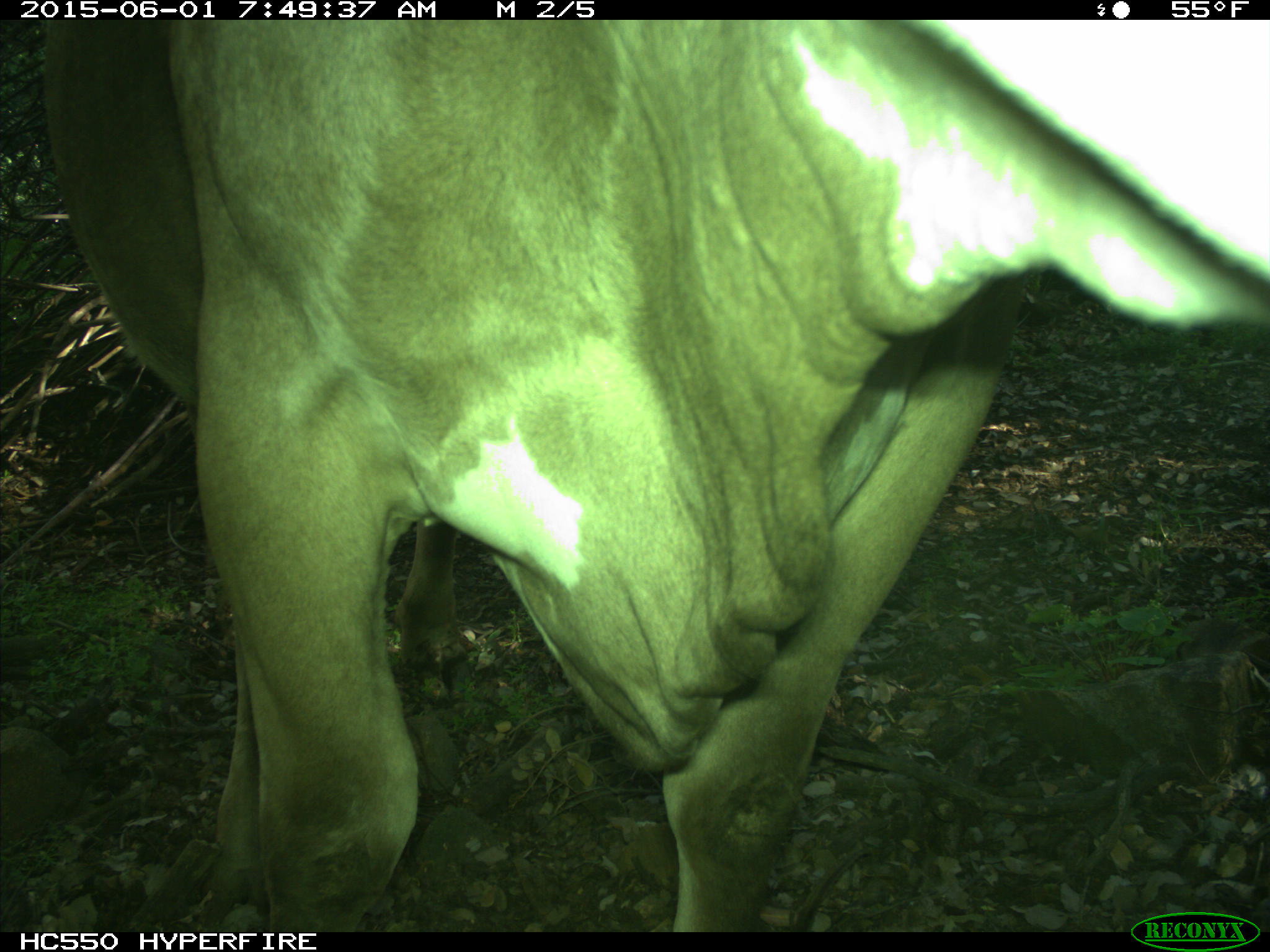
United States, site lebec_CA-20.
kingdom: Animalia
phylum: Chordata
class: Mammalia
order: Artiodactyla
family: Bovidae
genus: Bos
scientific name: Bos taurus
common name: domestic cow